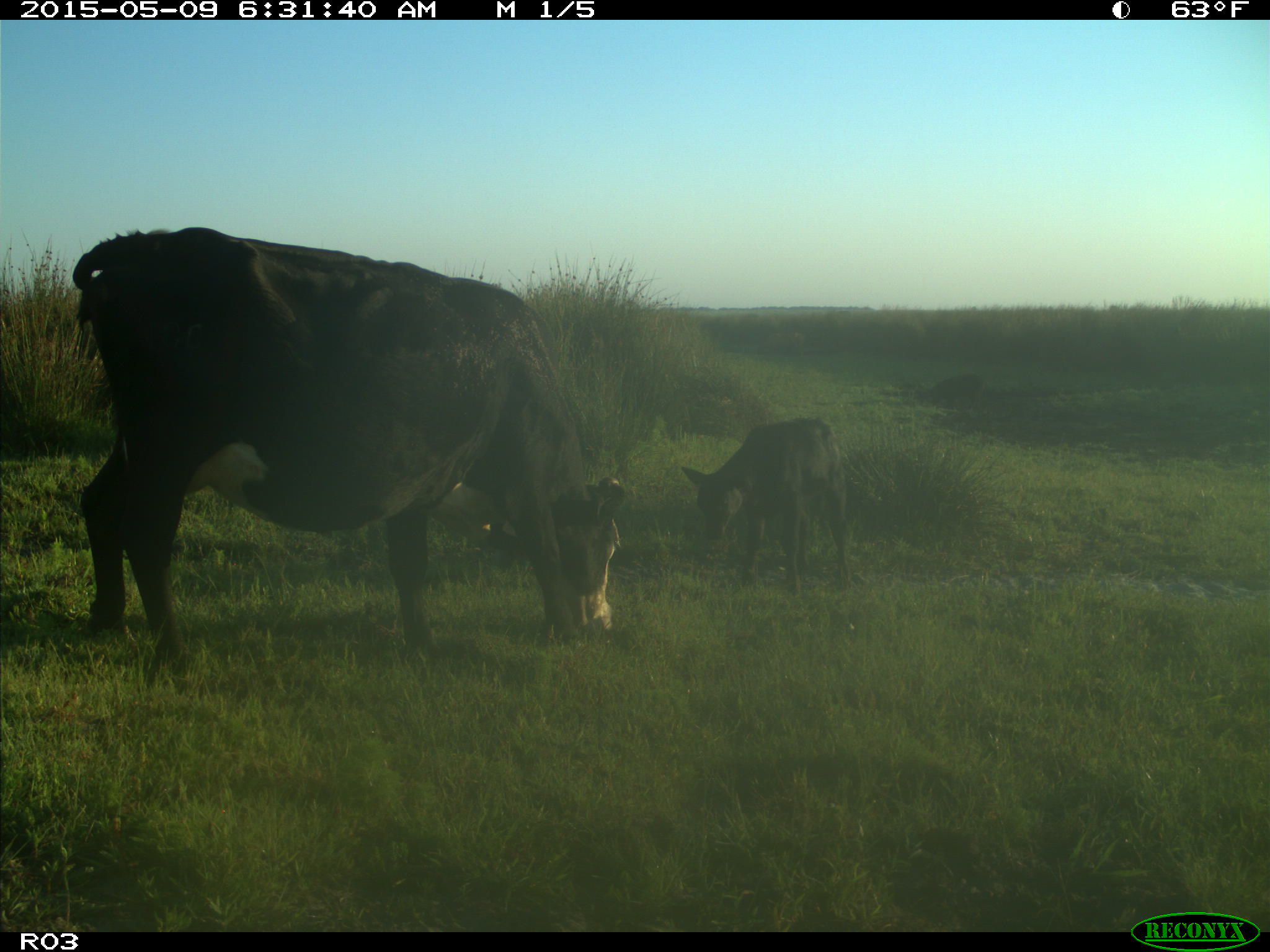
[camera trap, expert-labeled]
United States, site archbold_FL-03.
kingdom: Animalia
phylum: Chordata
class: Mammalia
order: Artiodactyla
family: Bovidae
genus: Bos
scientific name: Bos taurus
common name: domestic cow